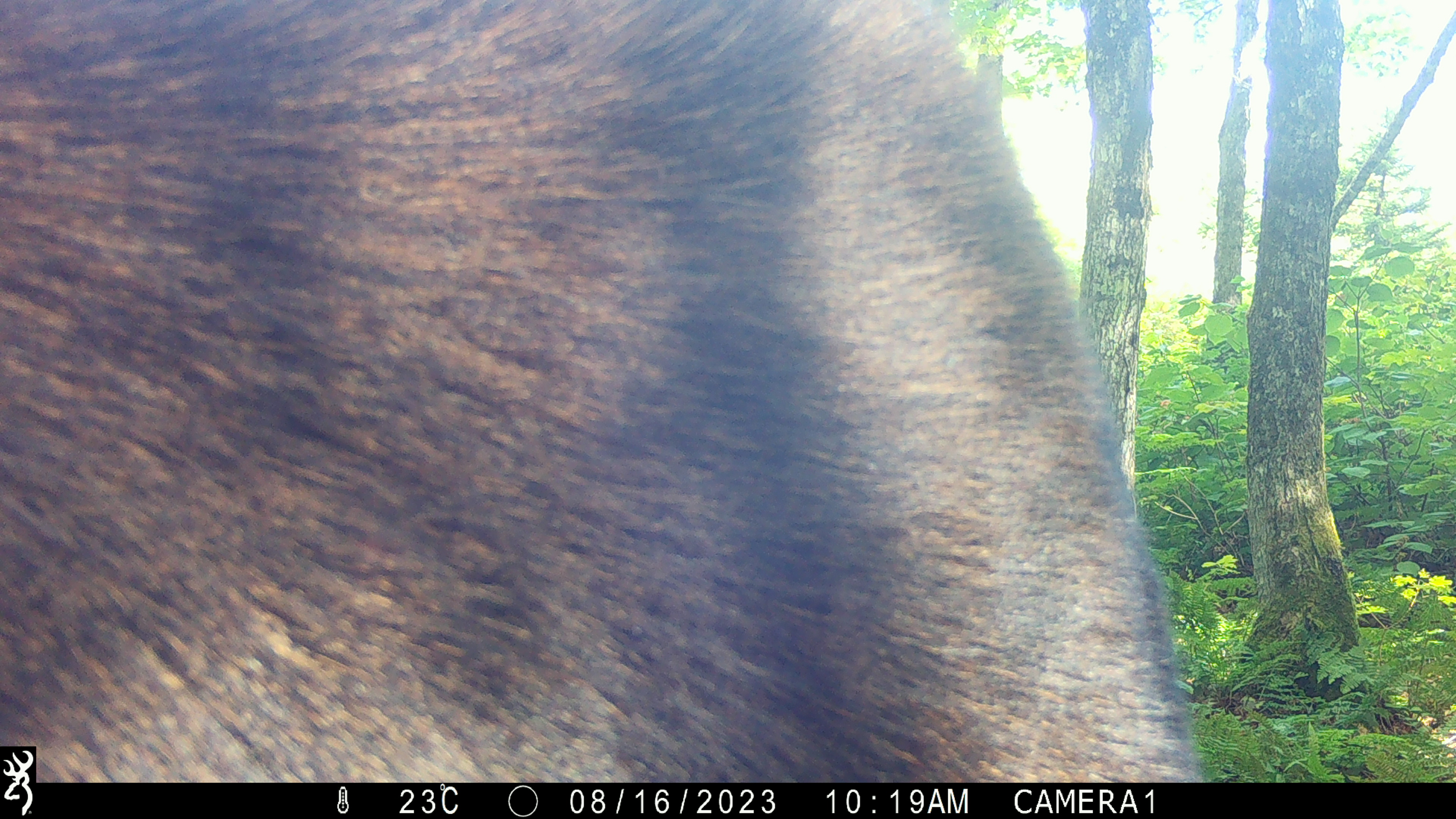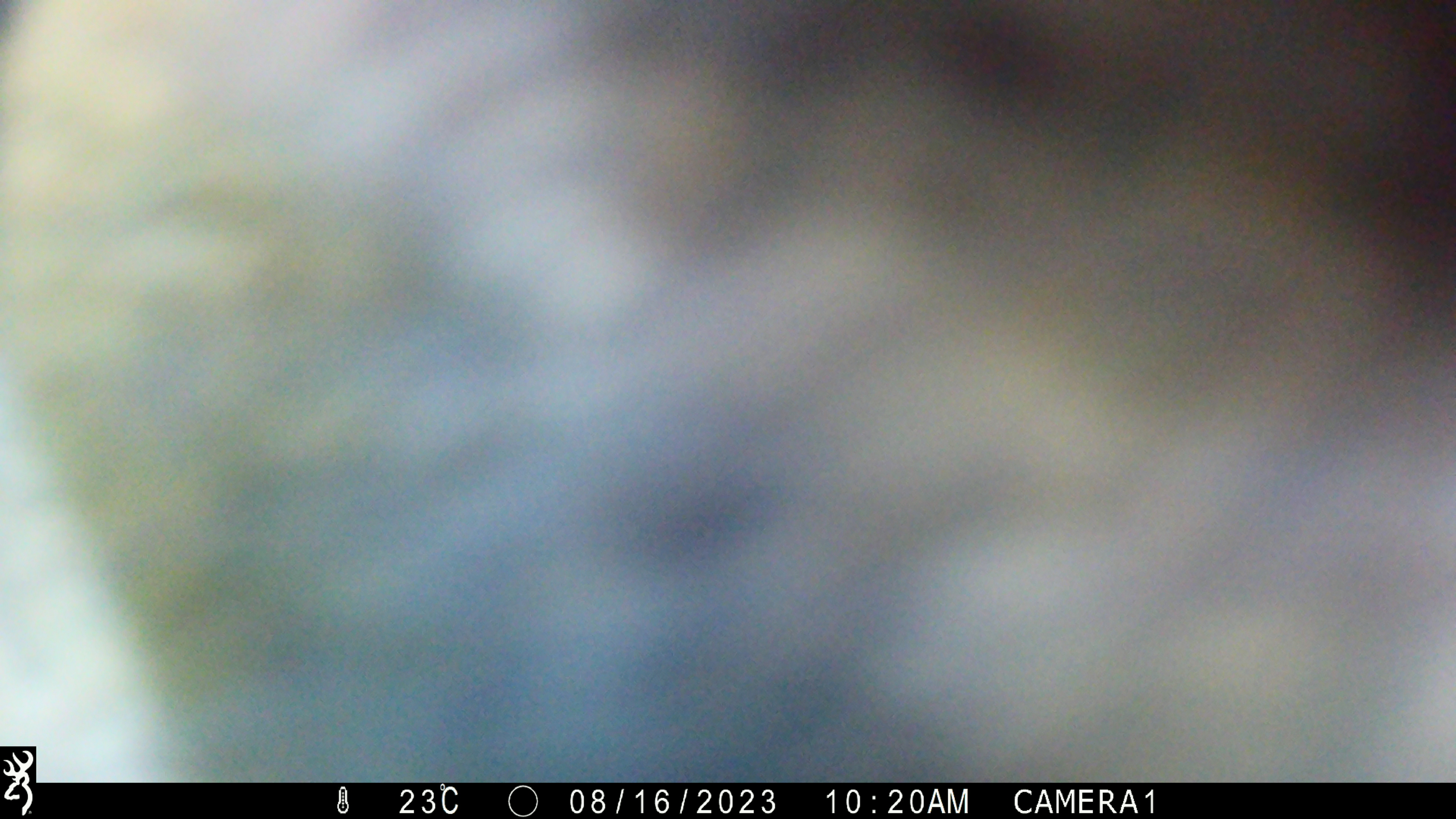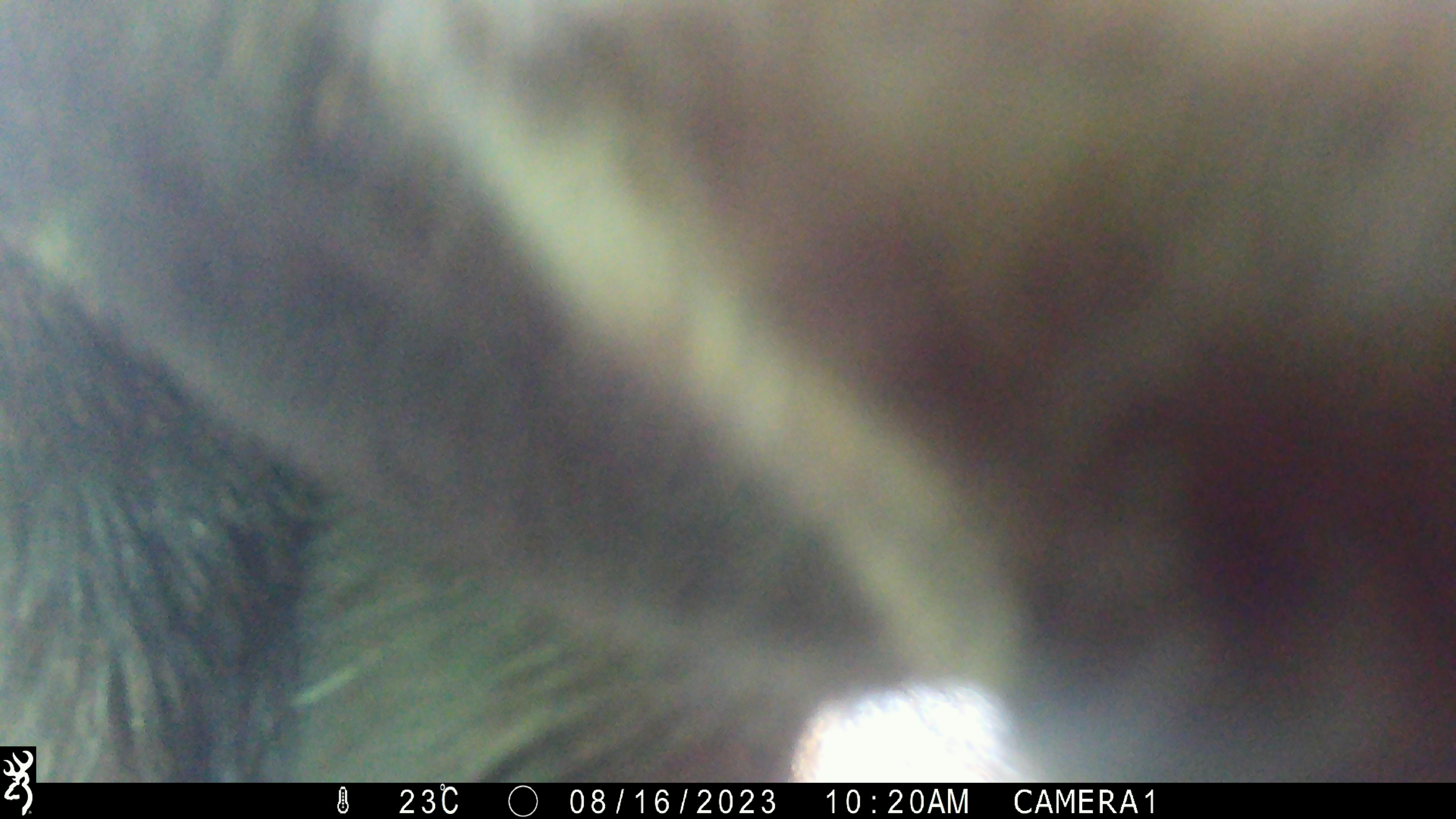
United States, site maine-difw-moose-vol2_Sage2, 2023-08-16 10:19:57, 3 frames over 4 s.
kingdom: Animalia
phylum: Chordata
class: Mammalia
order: Artiodactyla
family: Cervidae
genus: Alces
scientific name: Alces alces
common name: moose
Moose (Alces alces).